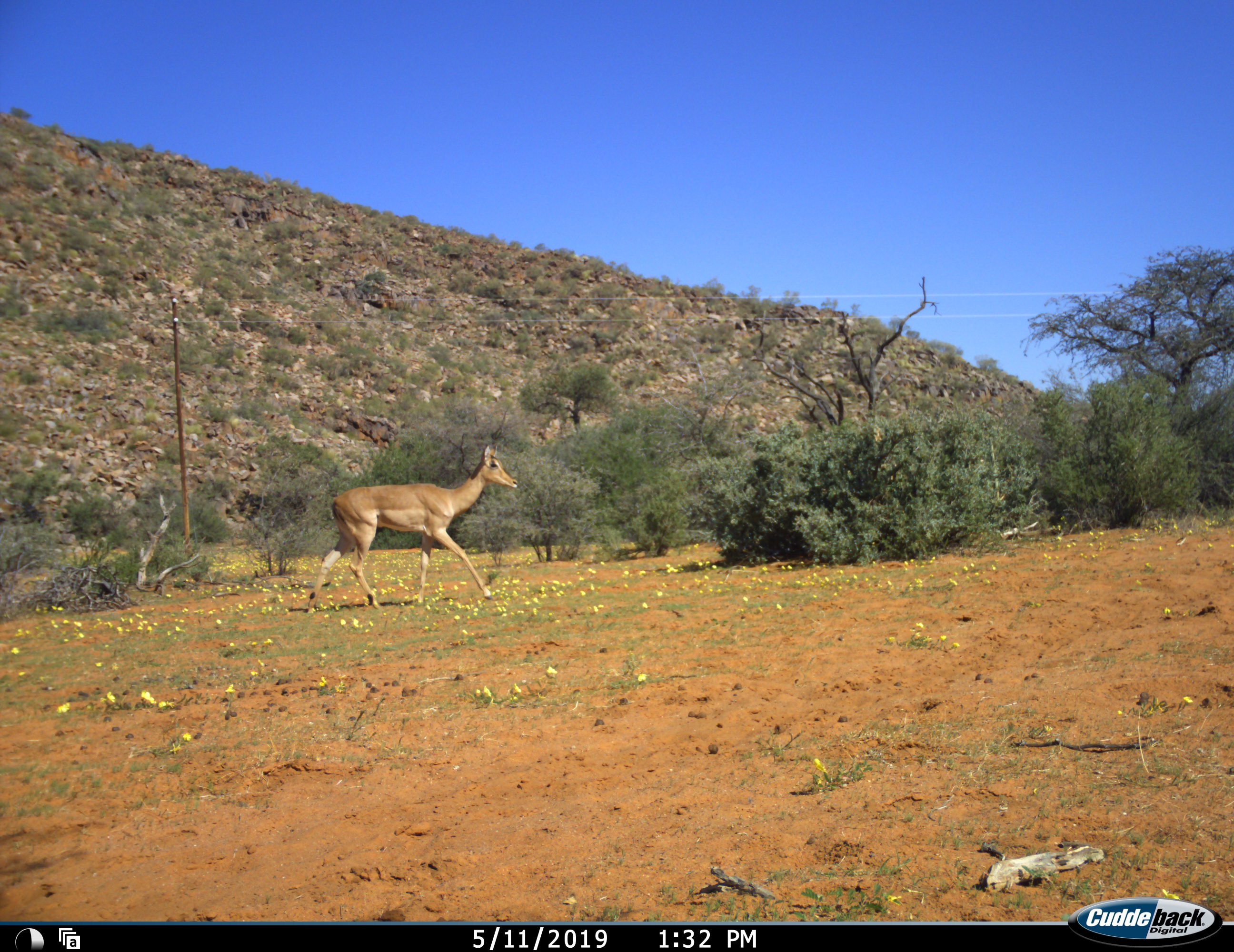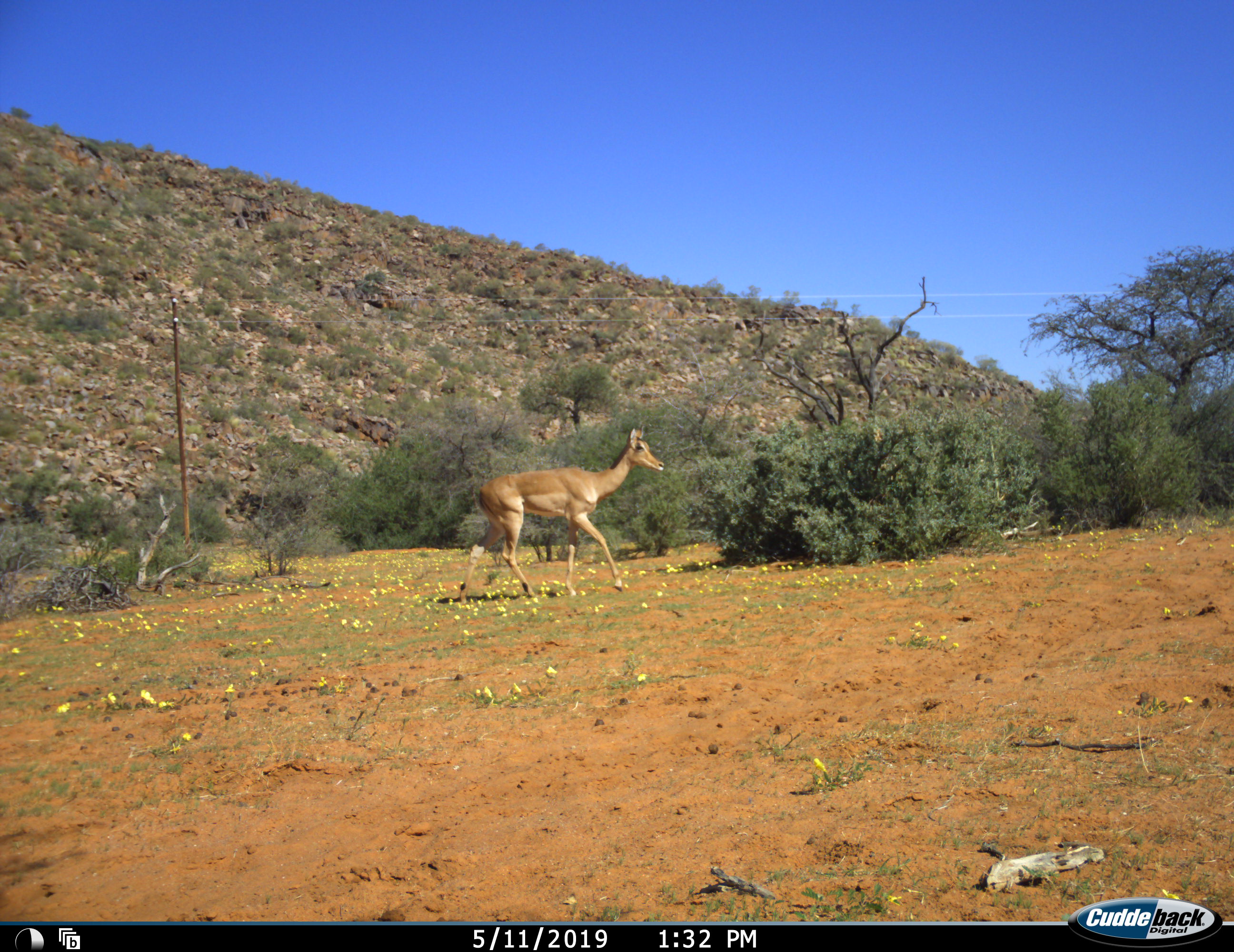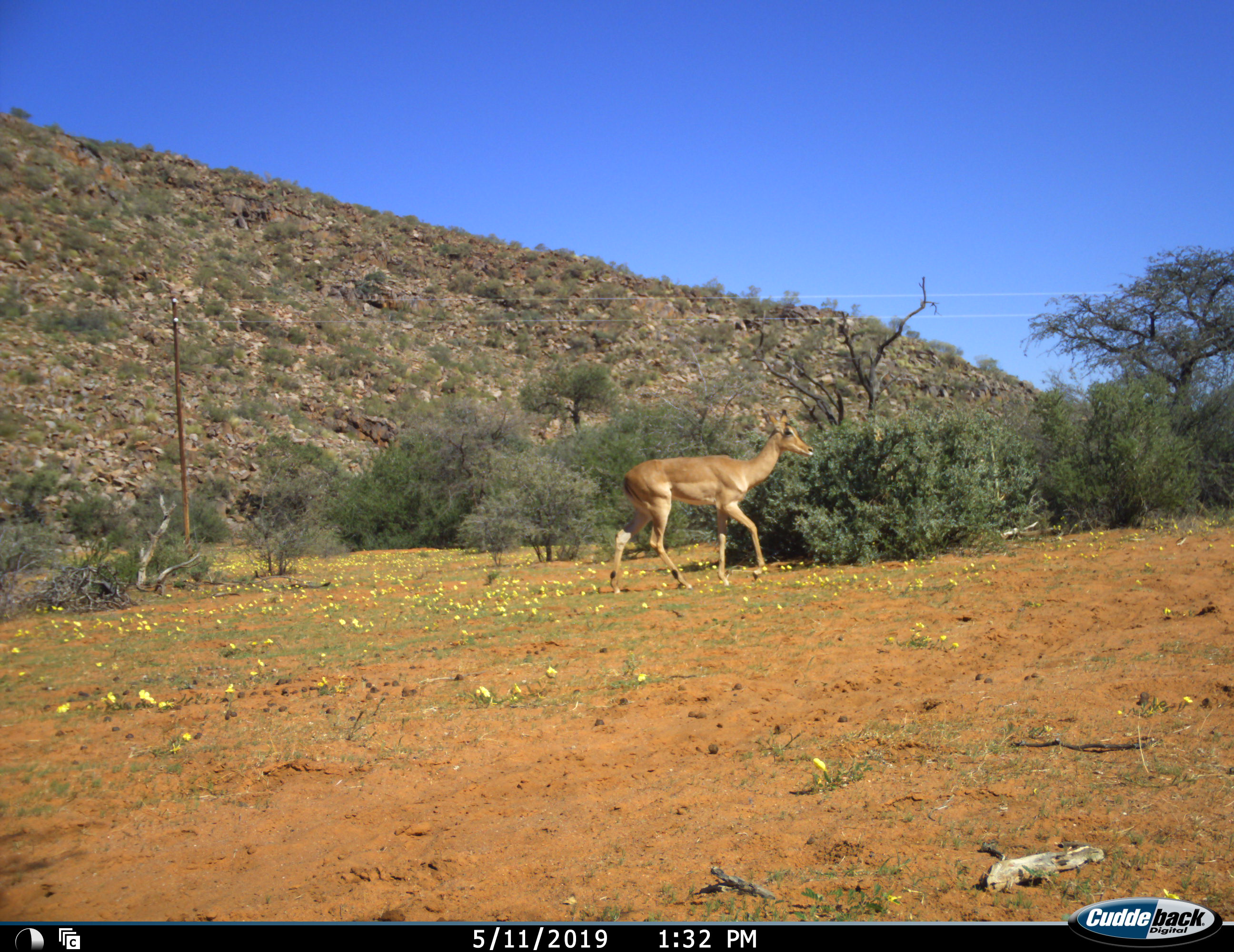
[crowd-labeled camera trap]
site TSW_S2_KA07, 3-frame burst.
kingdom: Animalia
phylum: Chordata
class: Mammalia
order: Artiodactyla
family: Bovidae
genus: Aepyceros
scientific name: Aepyceros melampus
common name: impala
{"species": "impala (Aepyceros melampus)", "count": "1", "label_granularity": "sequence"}